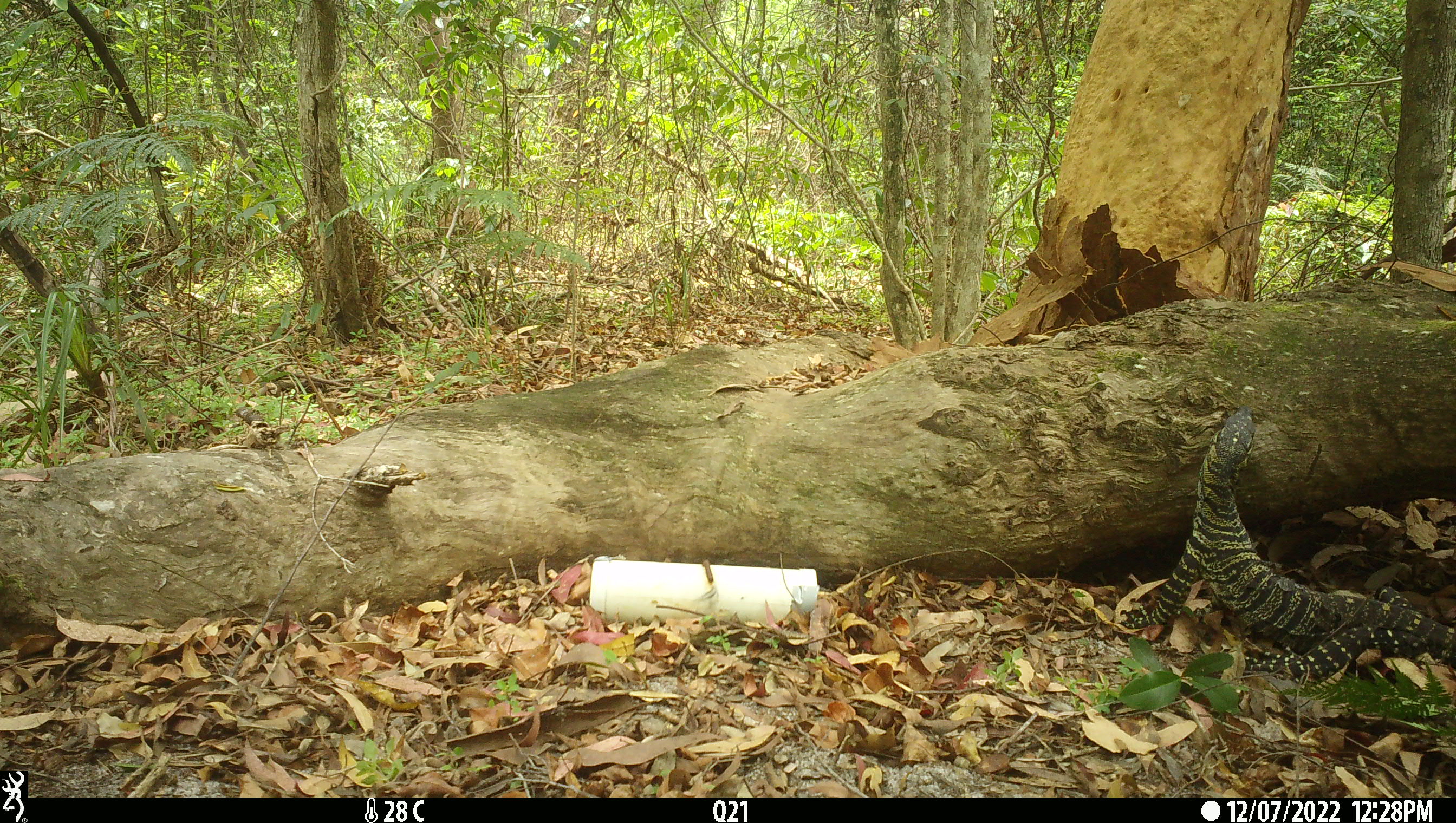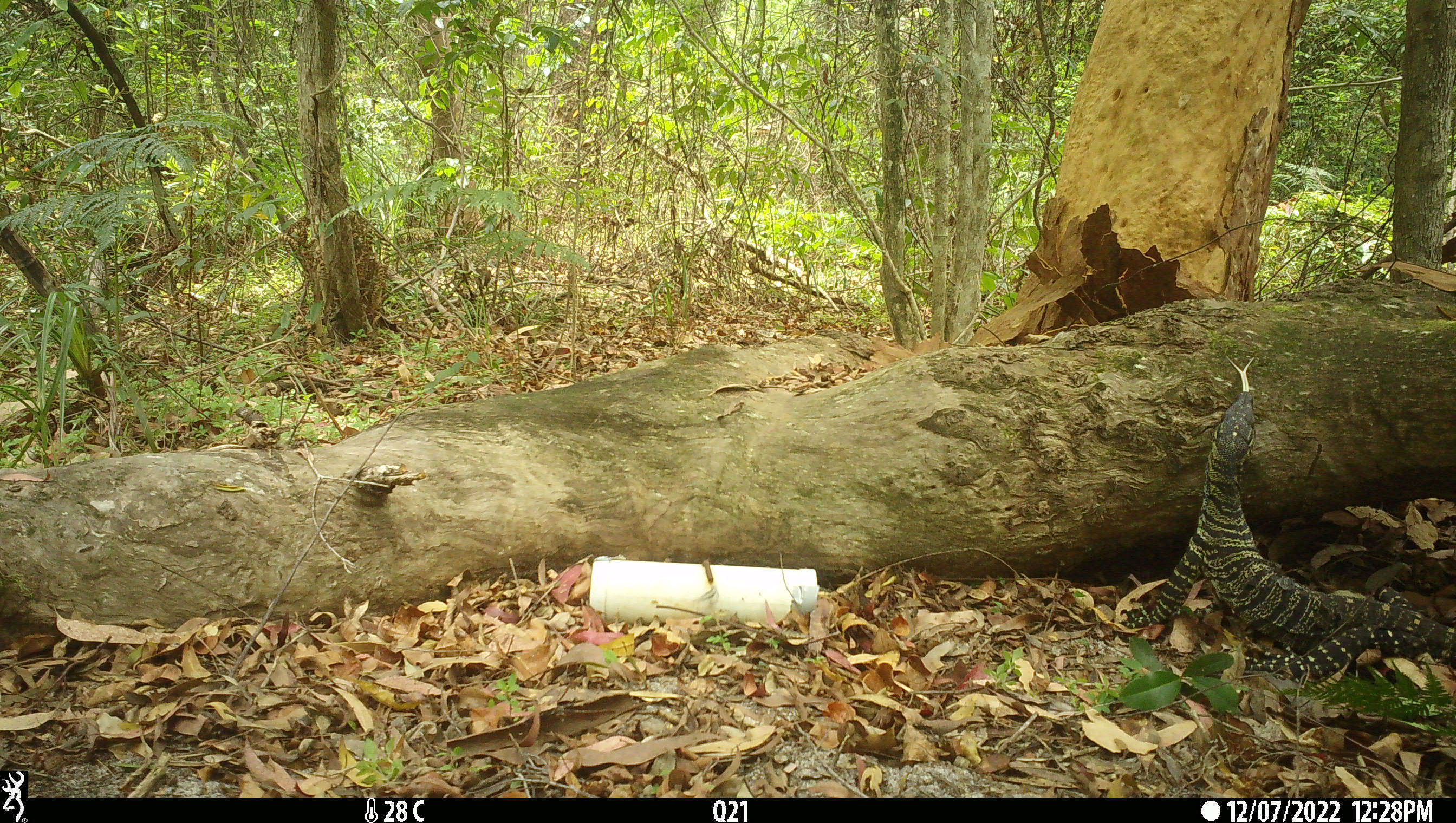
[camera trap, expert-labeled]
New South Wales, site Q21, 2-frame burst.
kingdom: Animalia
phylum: Chordata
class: Reptilia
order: Squamata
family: Varanidae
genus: Varanus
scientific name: Varanus varius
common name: lace monitor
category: goanna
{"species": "goanna (lace monitor) (Varanus varius)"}